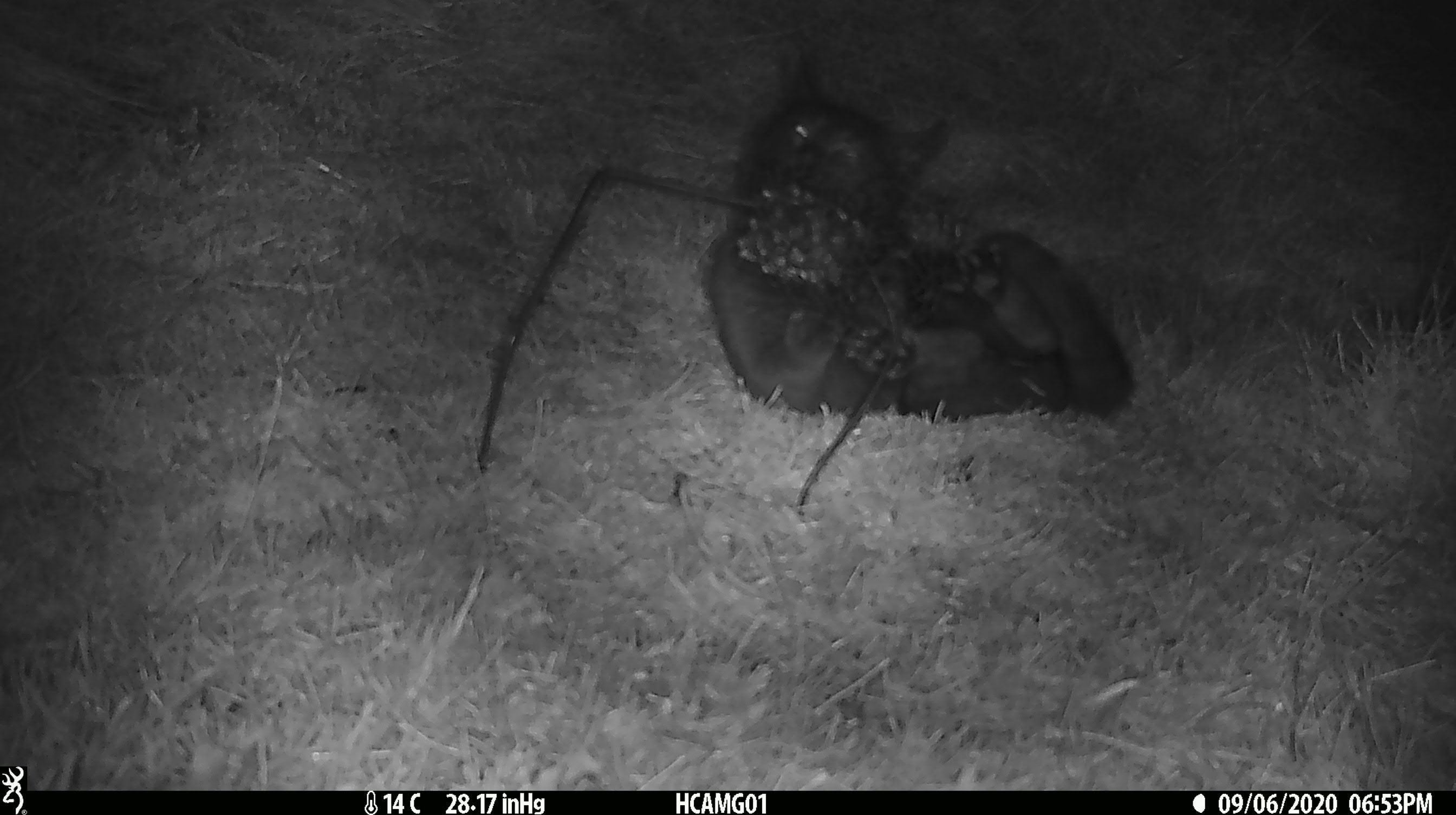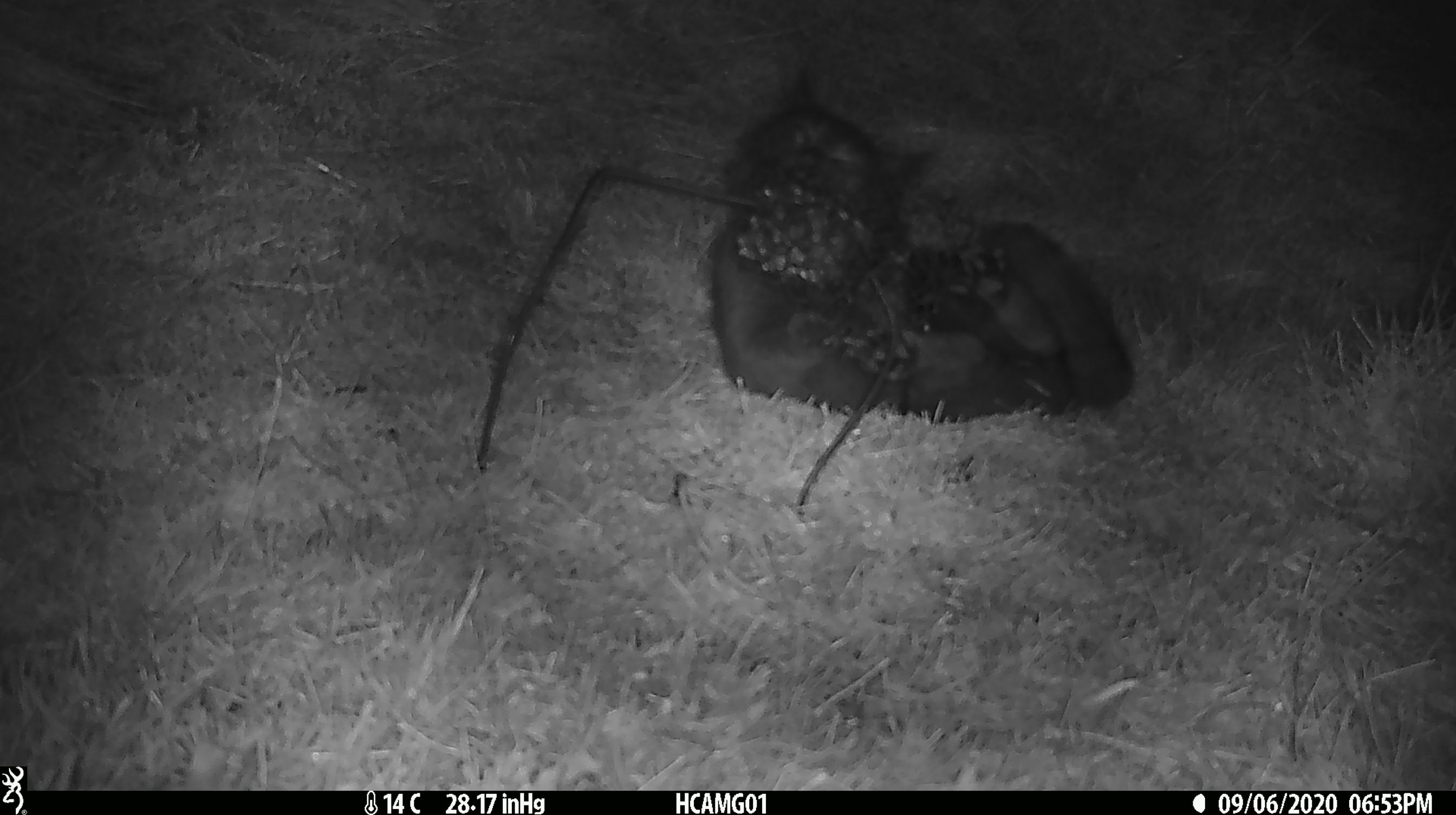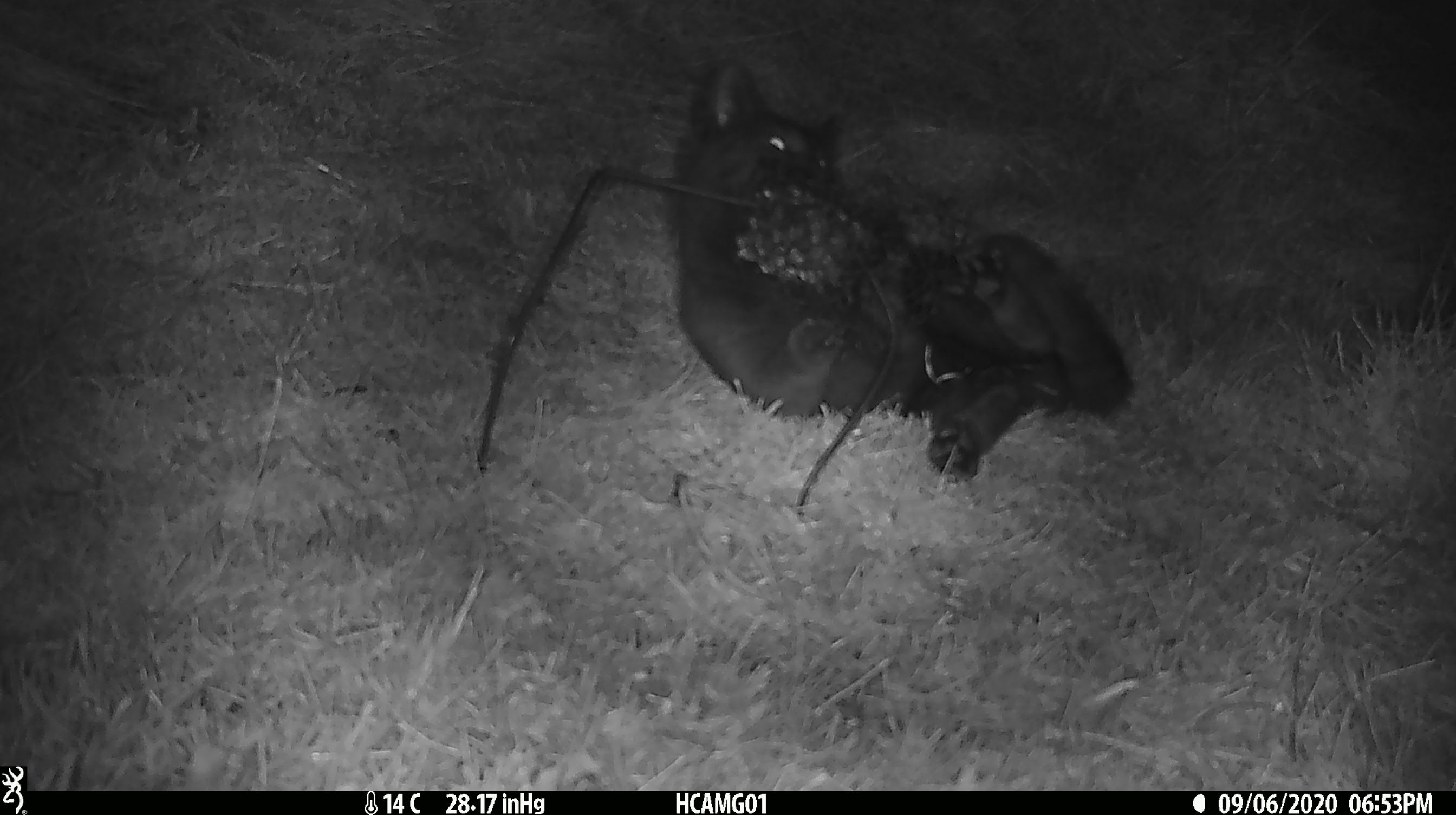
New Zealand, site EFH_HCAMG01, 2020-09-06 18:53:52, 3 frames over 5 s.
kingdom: Animalia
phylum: Chordata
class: Mammalia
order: Carnivora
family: Felidae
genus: Felis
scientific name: Felis catus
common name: domestic cat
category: cat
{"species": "cat (domestic cat) (Felis catus)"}